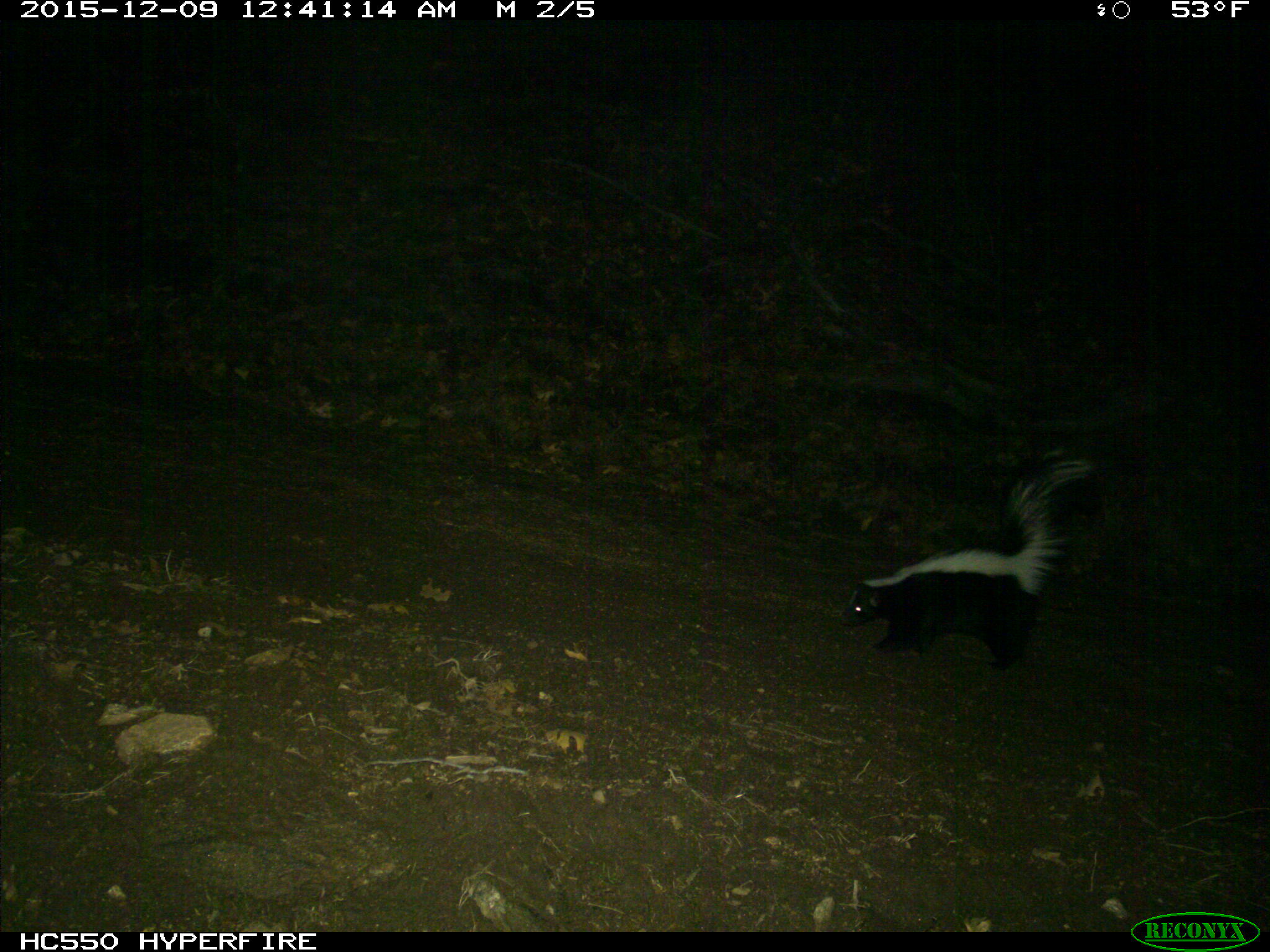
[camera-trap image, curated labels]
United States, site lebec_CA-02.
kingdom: Animalia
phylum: Chordata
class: Mammalia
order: Carnivora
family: Mephitidae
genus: Mephitis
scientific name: Mephitis mephitis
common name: striped skunk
Mephitis mephitis (striped skunk).